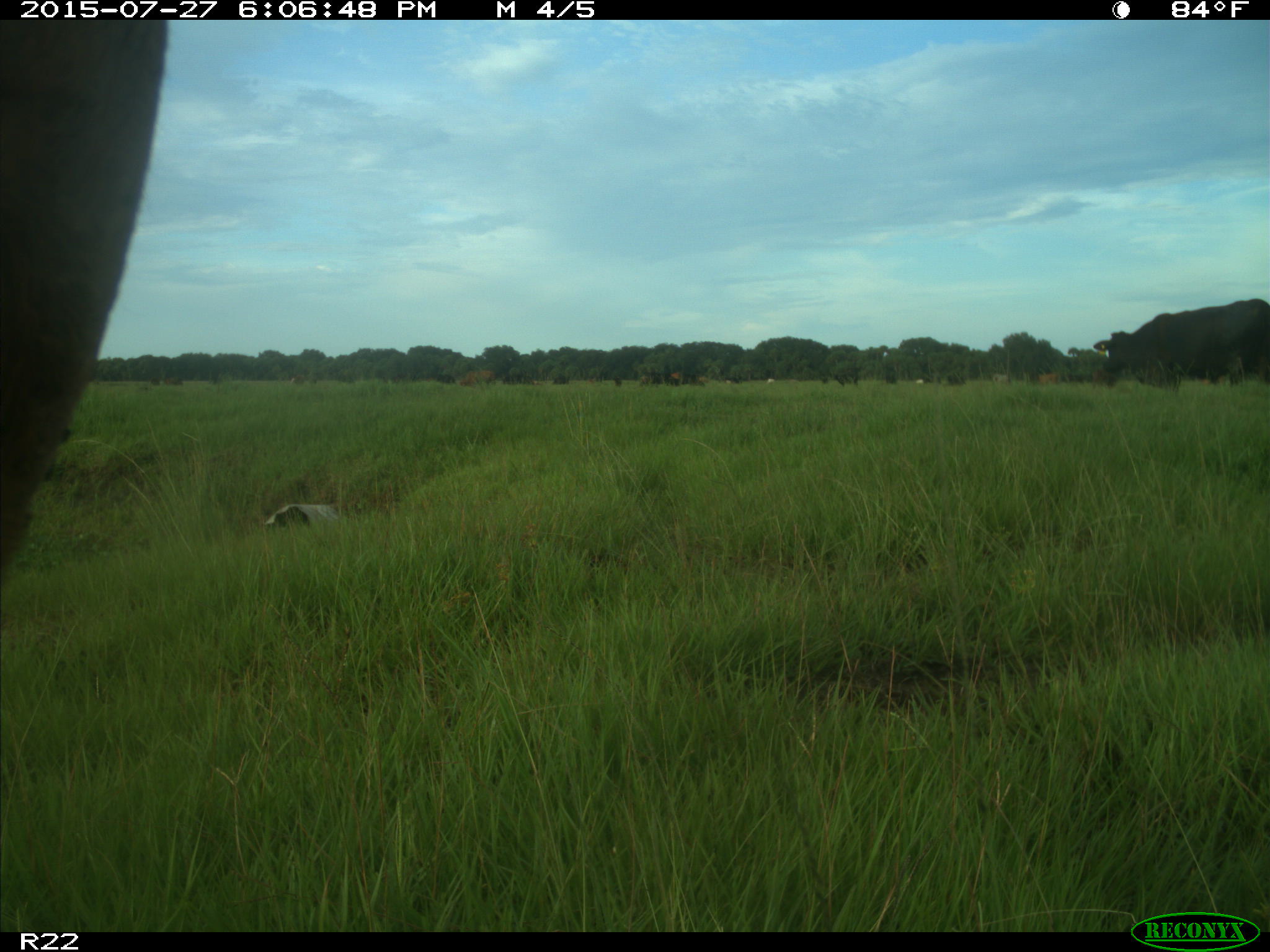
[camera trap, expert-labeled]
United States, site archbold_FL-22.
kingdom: Animalia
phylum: Chordata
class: Mammalia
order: Artiodactyla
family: Bovidae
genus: Bos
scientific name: Bos taurus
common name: domestic cow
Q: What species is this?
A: Bos taurus (domestic cow).